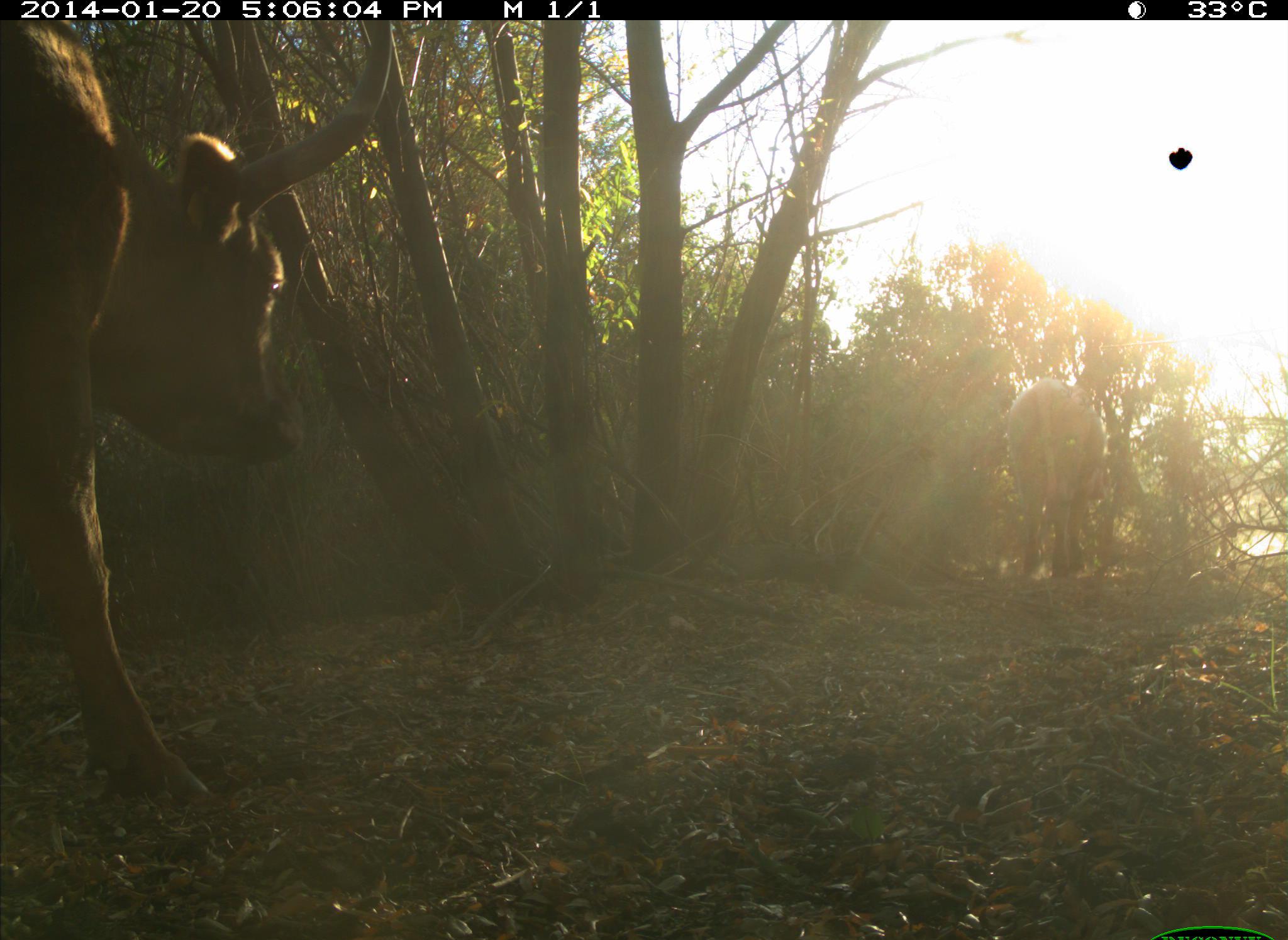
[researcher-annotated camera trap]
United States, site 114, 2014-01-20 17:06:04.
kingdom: Animalia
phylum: Chordata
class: Mammalia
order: Artiodactyla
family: Bovidae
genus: Bos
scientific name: Bos taurus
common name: cow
Cow (Bos taurus).